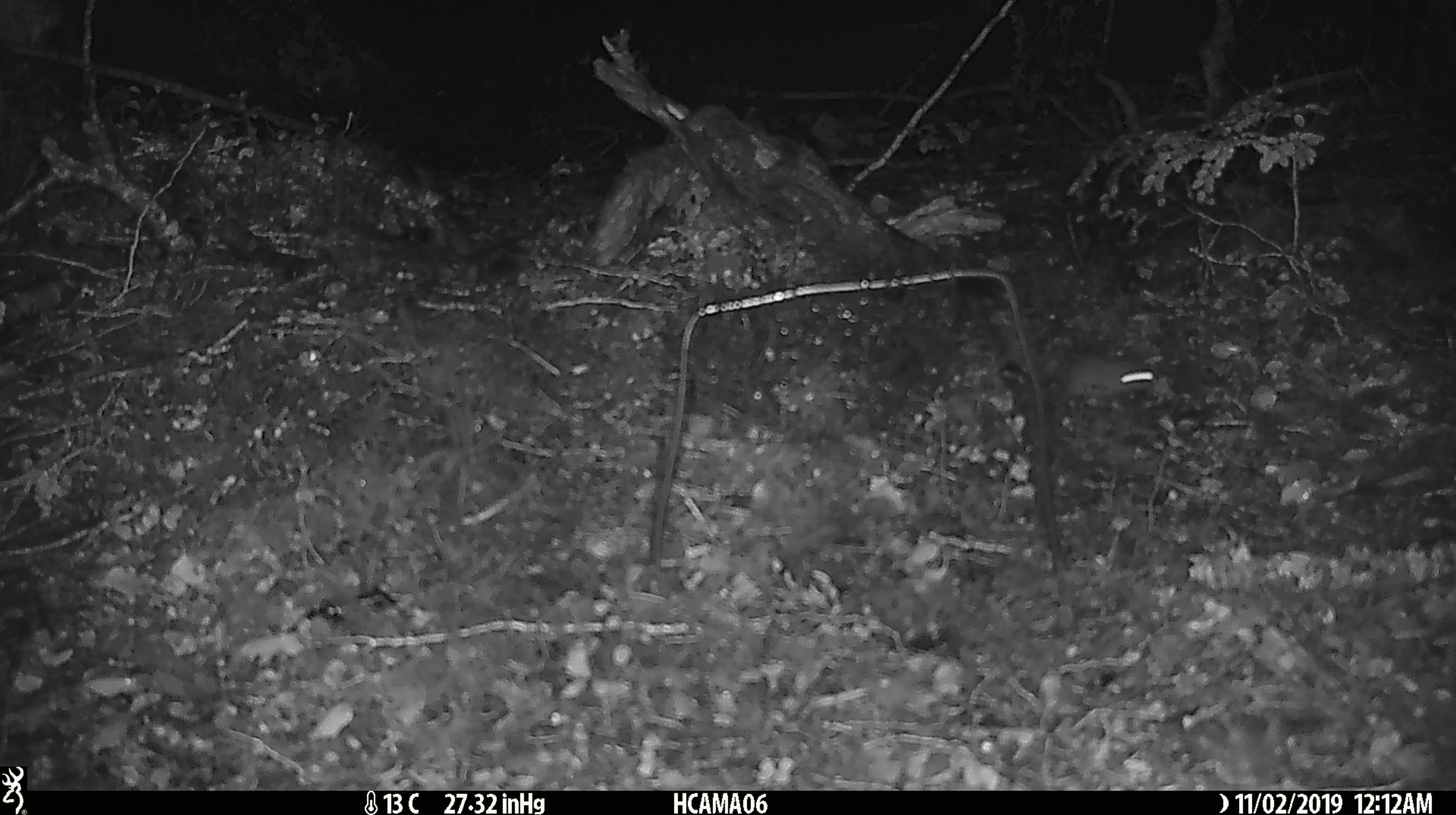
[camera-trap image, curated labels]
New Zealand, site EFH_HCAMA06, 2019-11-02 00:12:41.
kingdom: Animalia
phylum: Chordata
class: Mammalia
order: Rodentia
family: Muridae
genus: Mus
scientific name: Mus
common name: mouse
Mouse (Mus).